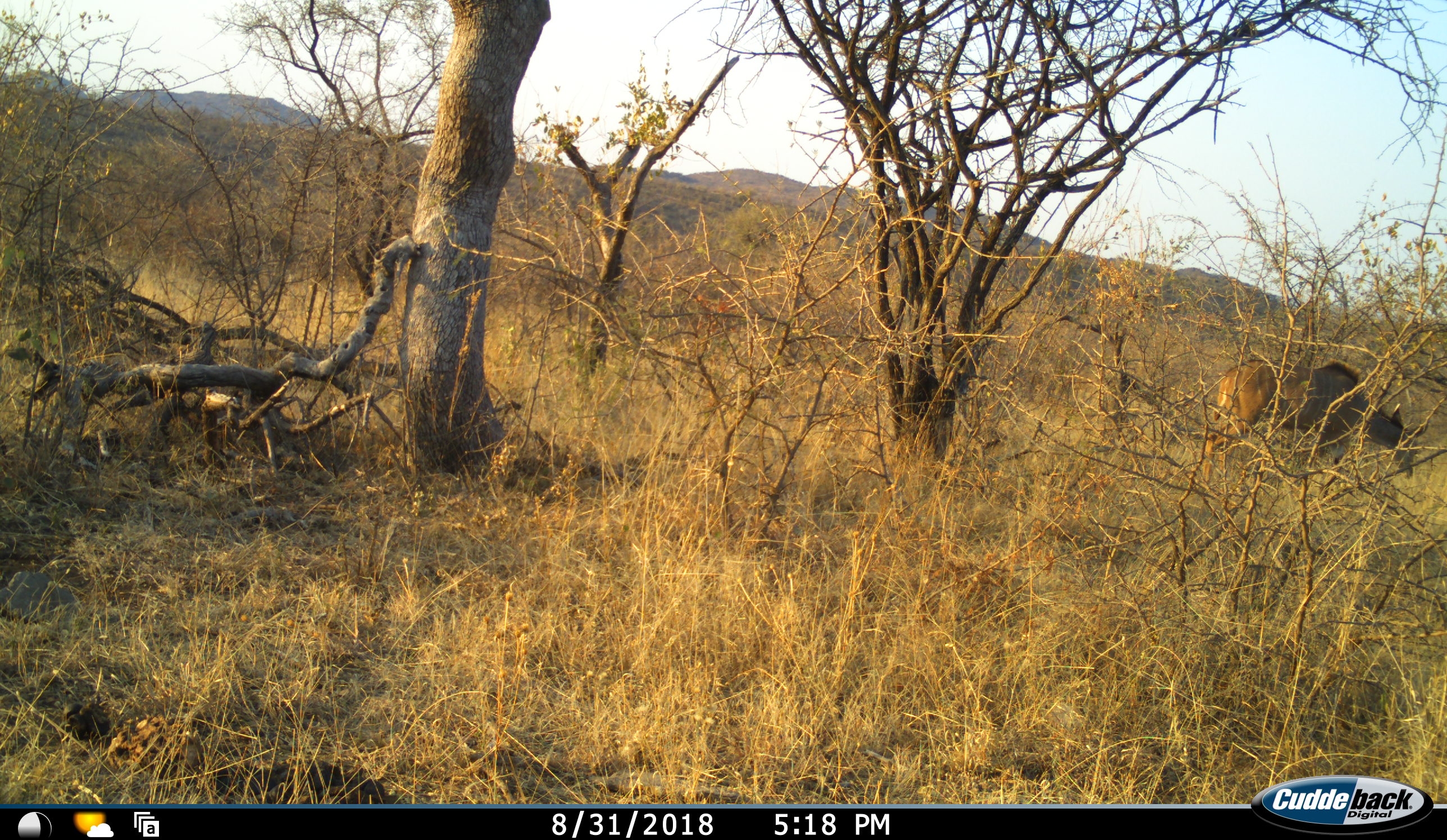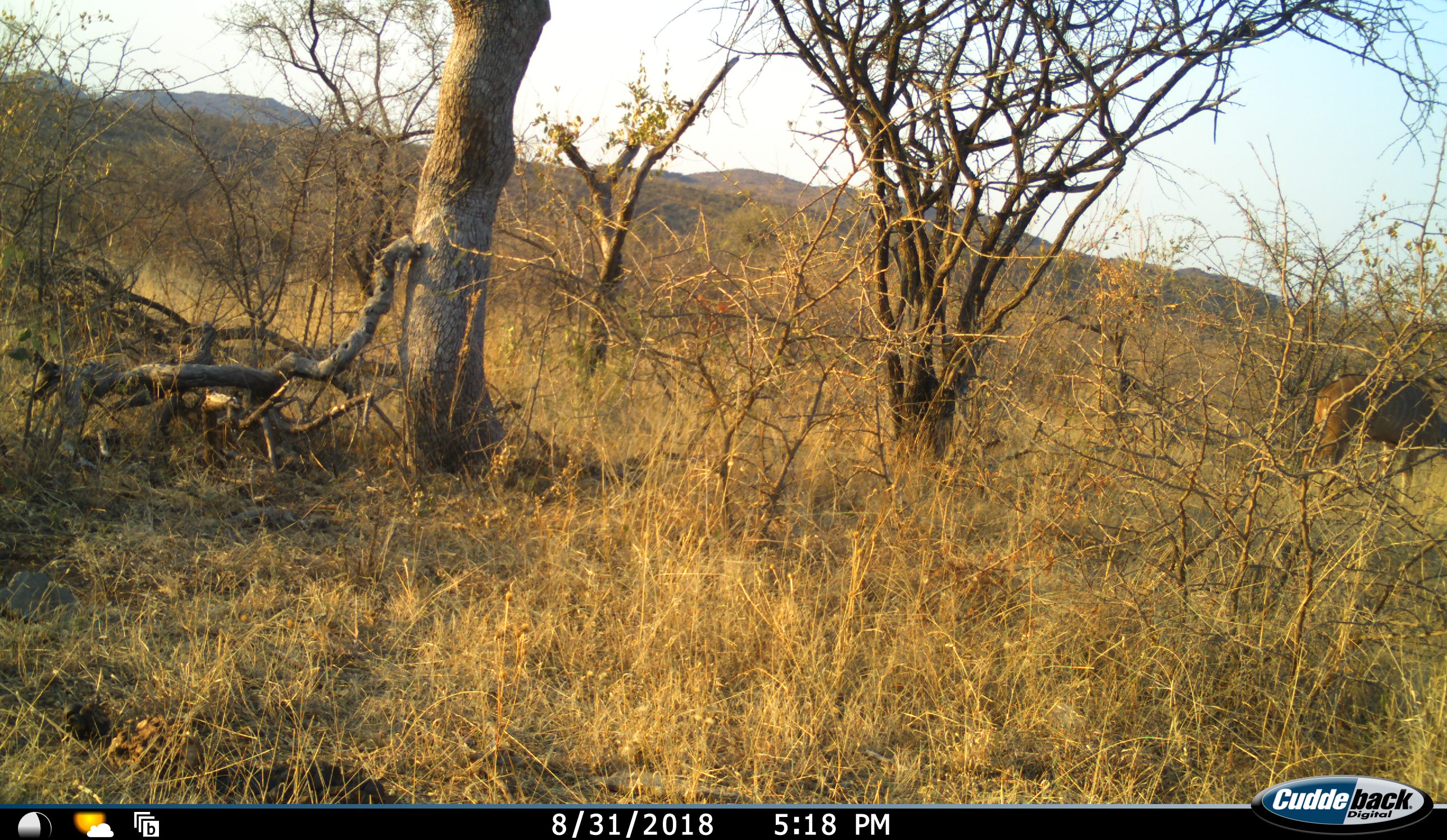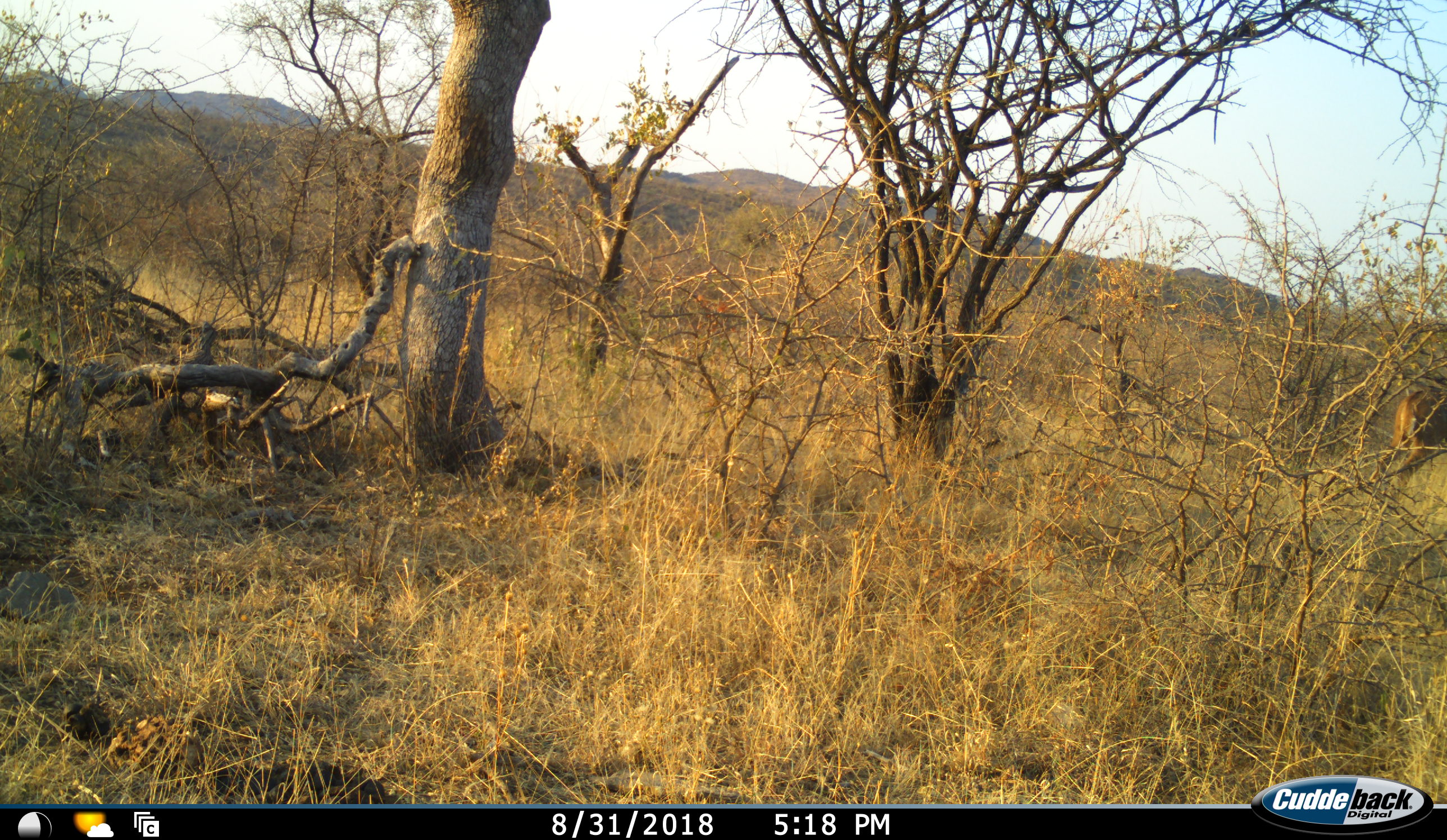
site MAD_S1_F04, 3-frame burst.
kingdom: Animalia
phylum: Chordata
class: Mammalia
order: Artiodactyla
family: Bovidae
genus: Tragelaphus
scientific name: Tragelaphus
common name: kudu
Kudu (Tragelaphus), count 1. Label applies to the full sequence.